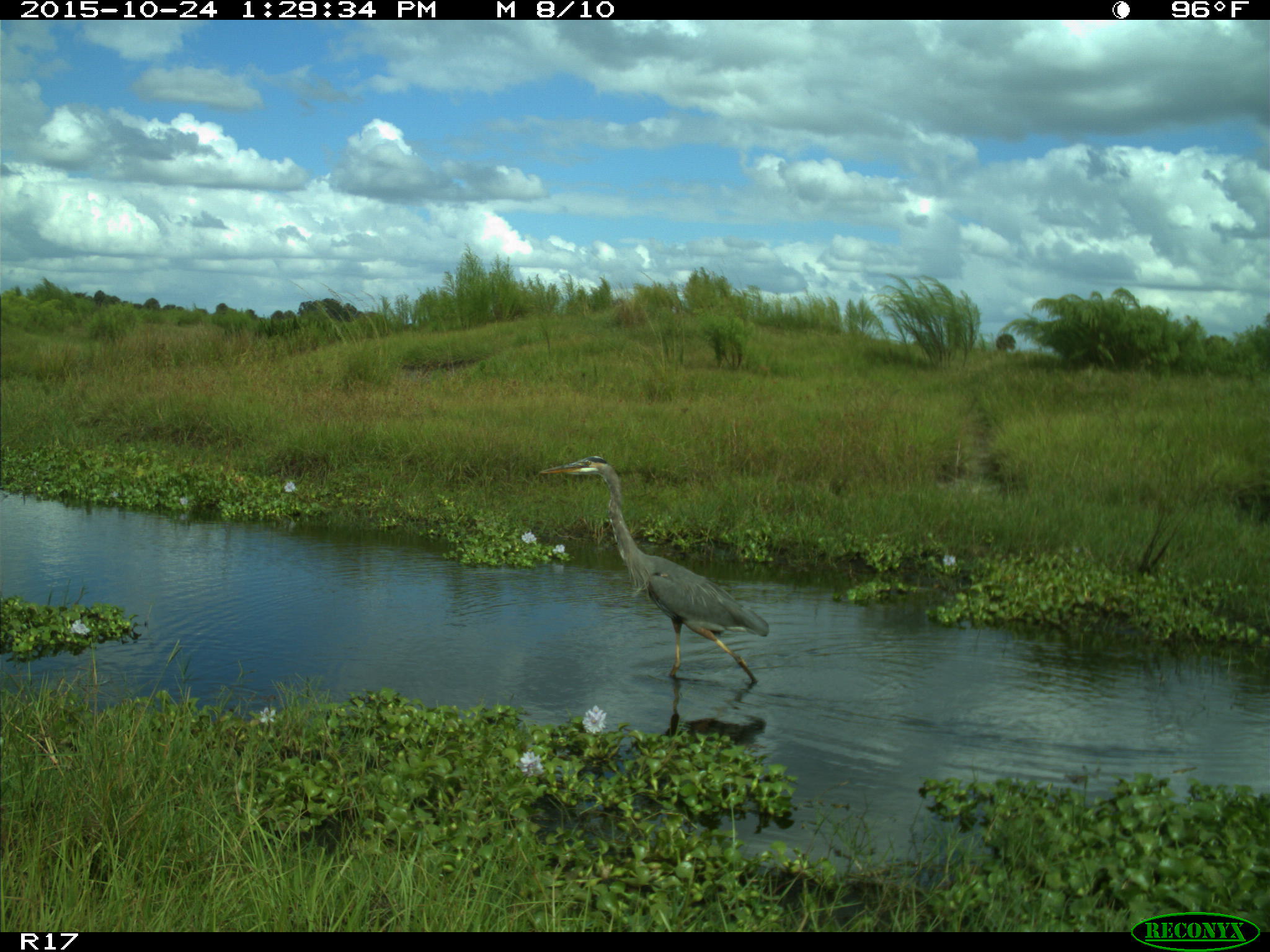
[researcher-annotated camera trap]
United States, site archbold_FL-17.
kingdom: Animalia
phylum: Chordata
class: Aves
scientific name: Aves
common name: birds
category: unidentified bird